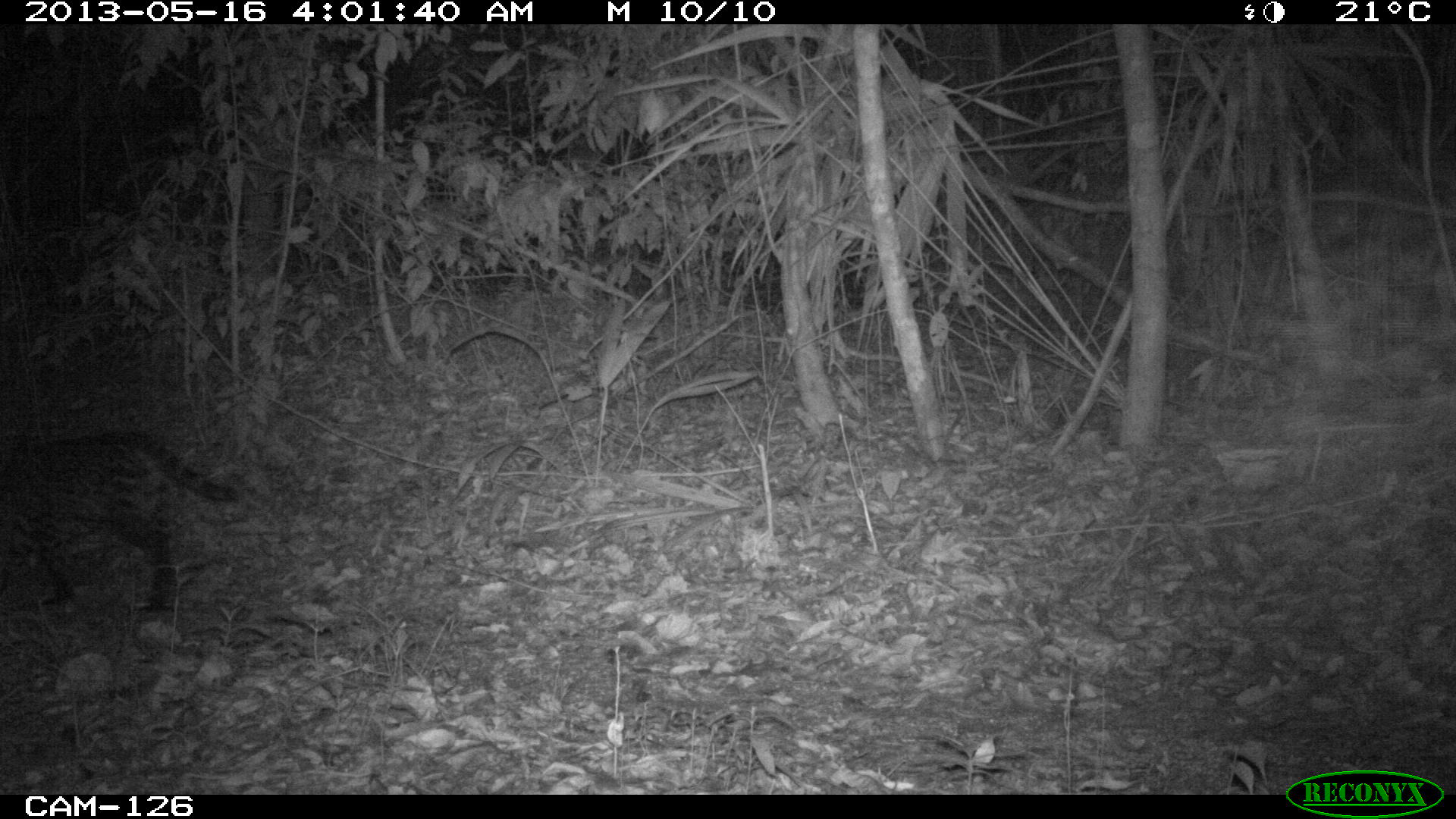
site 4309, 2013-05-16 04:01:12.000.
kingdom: Animalia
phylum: Chordata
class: Mammalia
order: Carnivora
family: Felidae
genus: Leopardus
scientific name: Leopardus pardalis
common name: ocelot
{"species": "Leopardus pardalis (ocelot)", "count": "1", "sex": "male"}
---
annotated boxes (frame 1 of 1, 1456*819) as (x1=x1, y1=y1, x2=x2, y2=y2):
leopardus pardalis: (x1=0, y1=427, x2=233, y2=609)